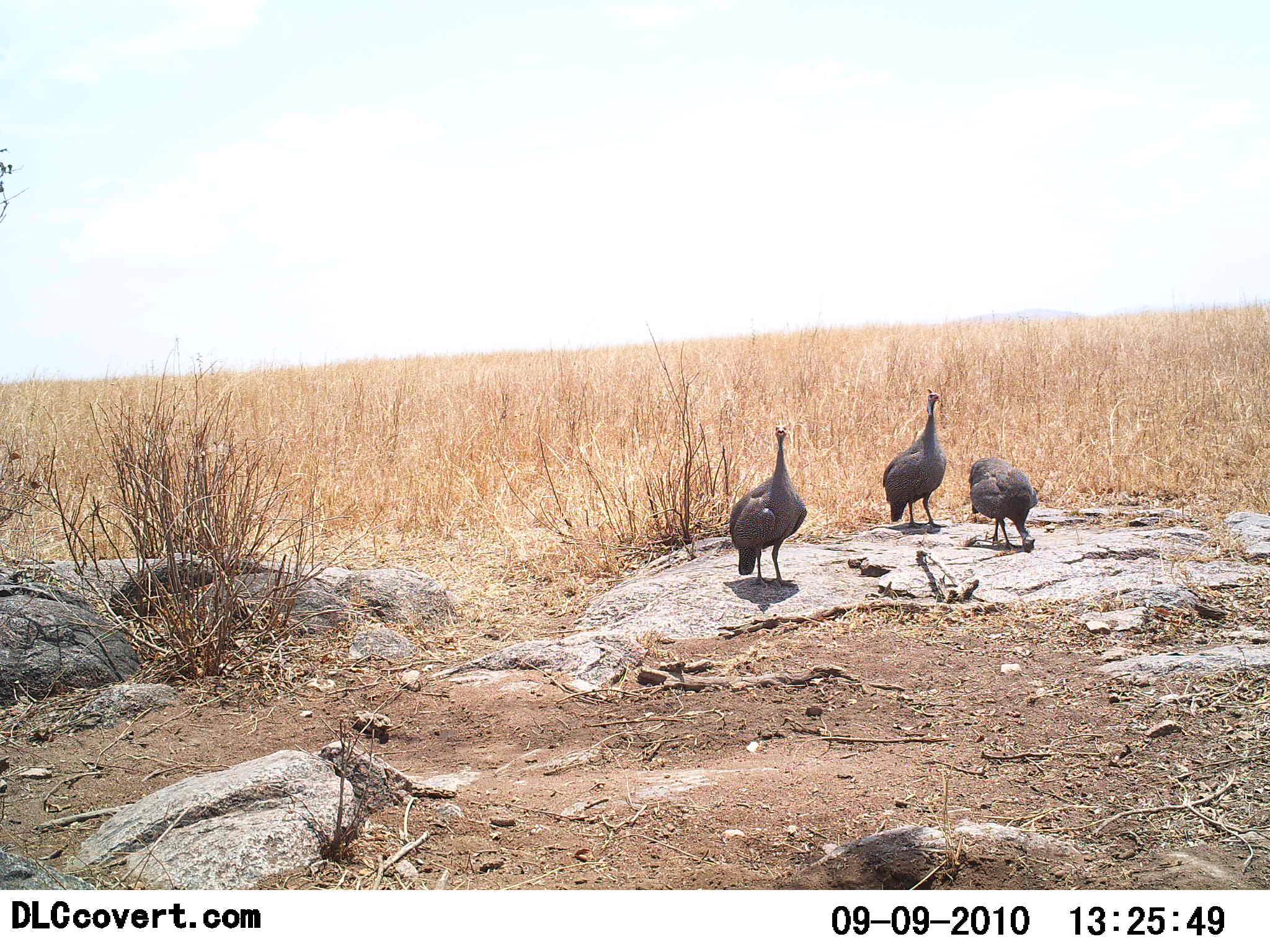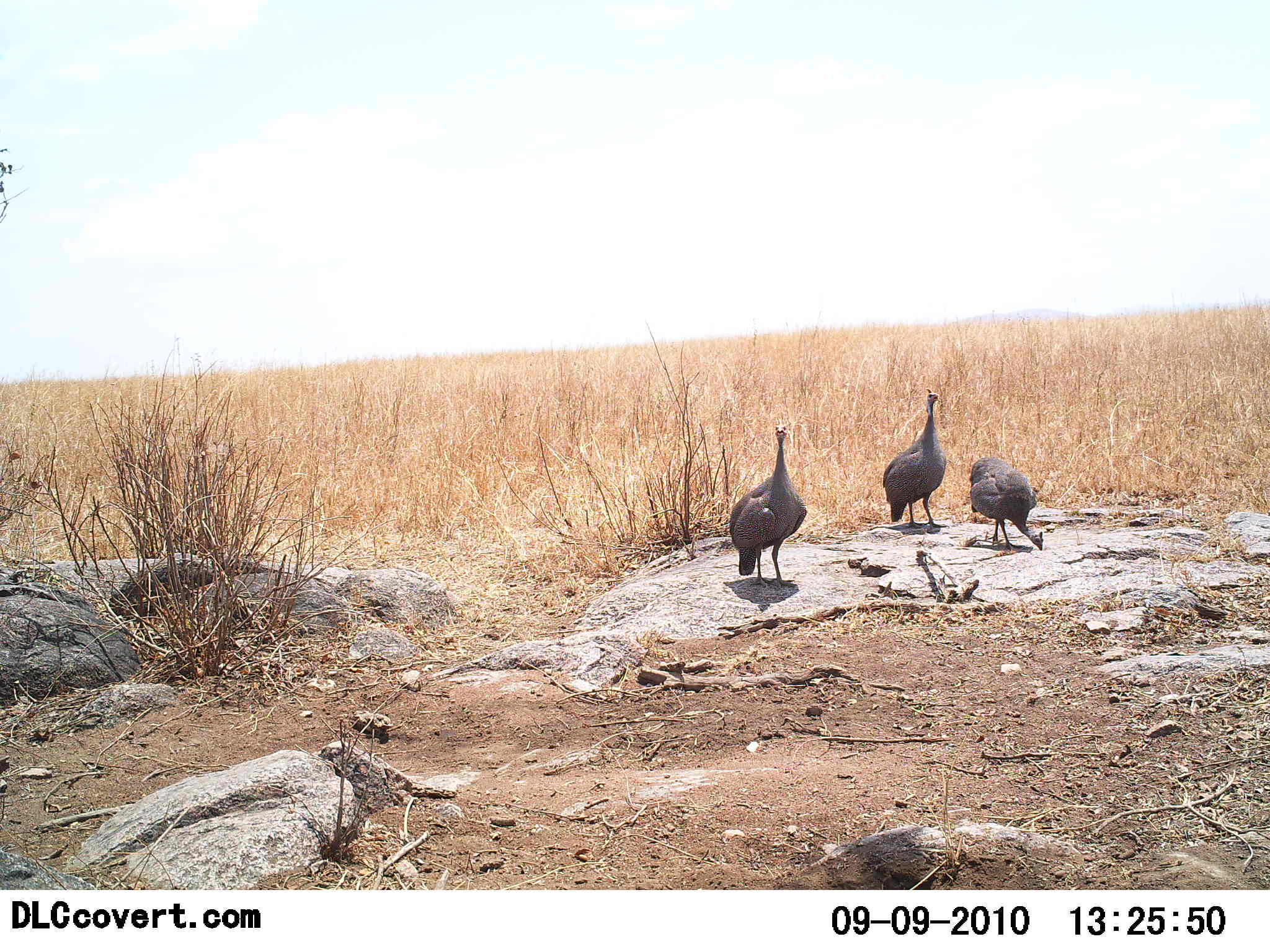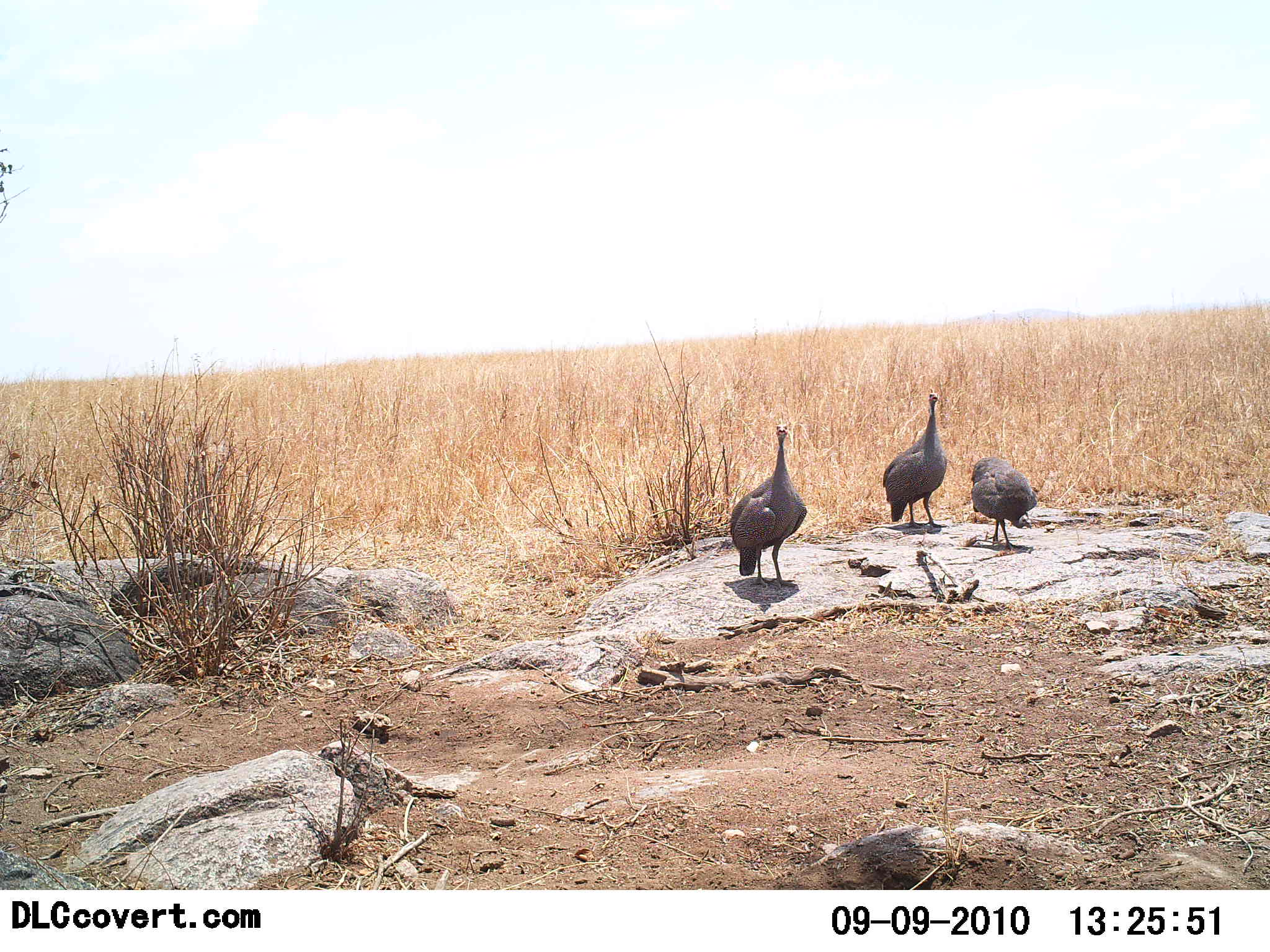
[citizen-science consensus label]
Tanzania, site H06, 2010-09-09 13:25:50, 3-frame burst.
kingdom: Animalia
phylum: Chordata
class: Aves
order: Galliformes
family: Numididae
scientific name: Numididae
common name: guinea fowl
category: guineafowl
Guineafowl (guinea fowl) (Numididae), count 3. Behavior (volunteer vote fractions): standing 100%, resting 0%, moving 0%, interacting 0%. Young present (vote fraction): 0%. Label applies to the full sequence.